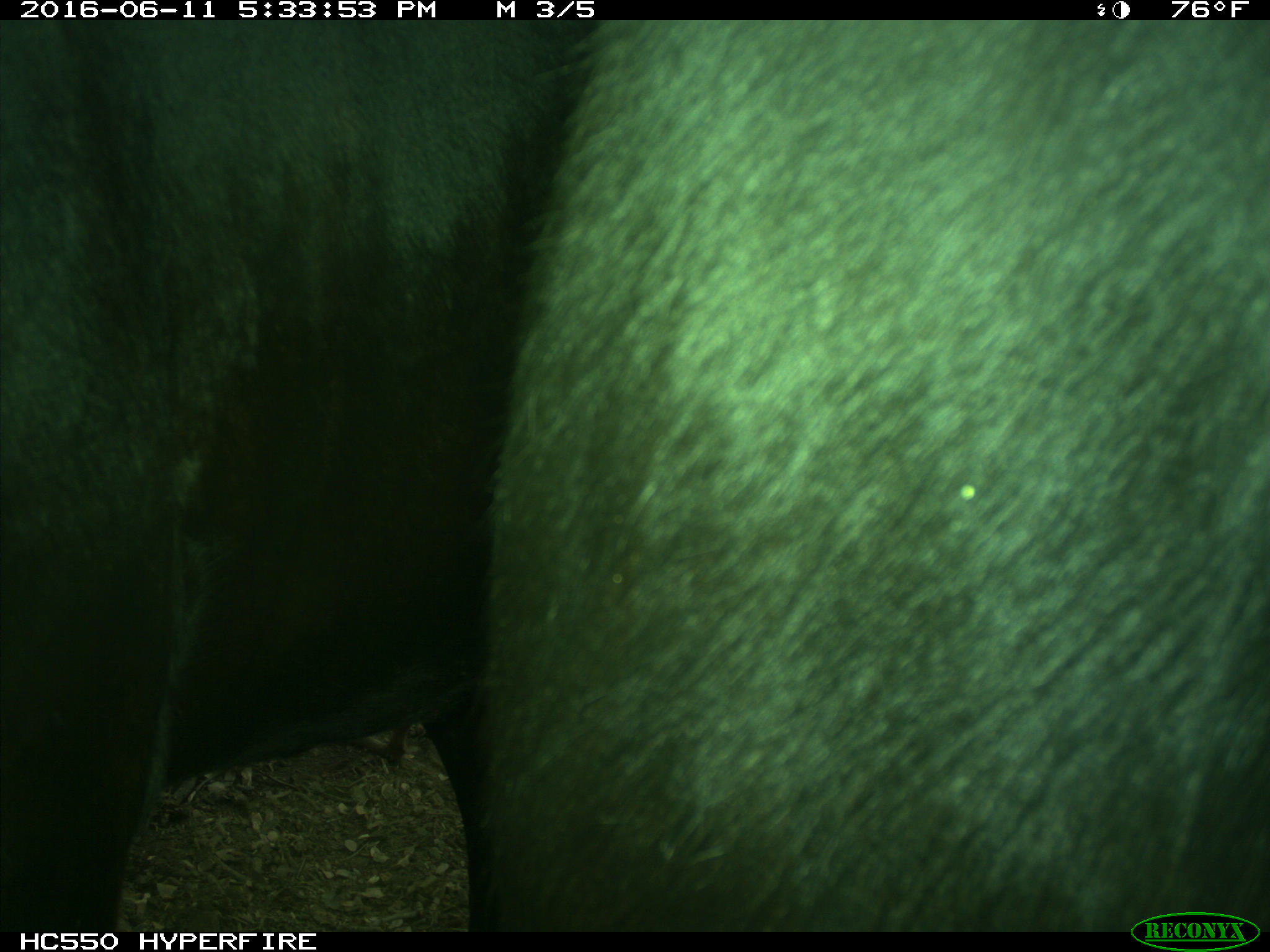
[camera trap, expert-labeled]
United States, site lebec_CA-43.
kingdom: Animalia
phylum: Chordata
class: Mammalia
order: Artiodactyla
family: Bovidae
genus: Bos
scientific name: Bos taurus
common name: domestic cow